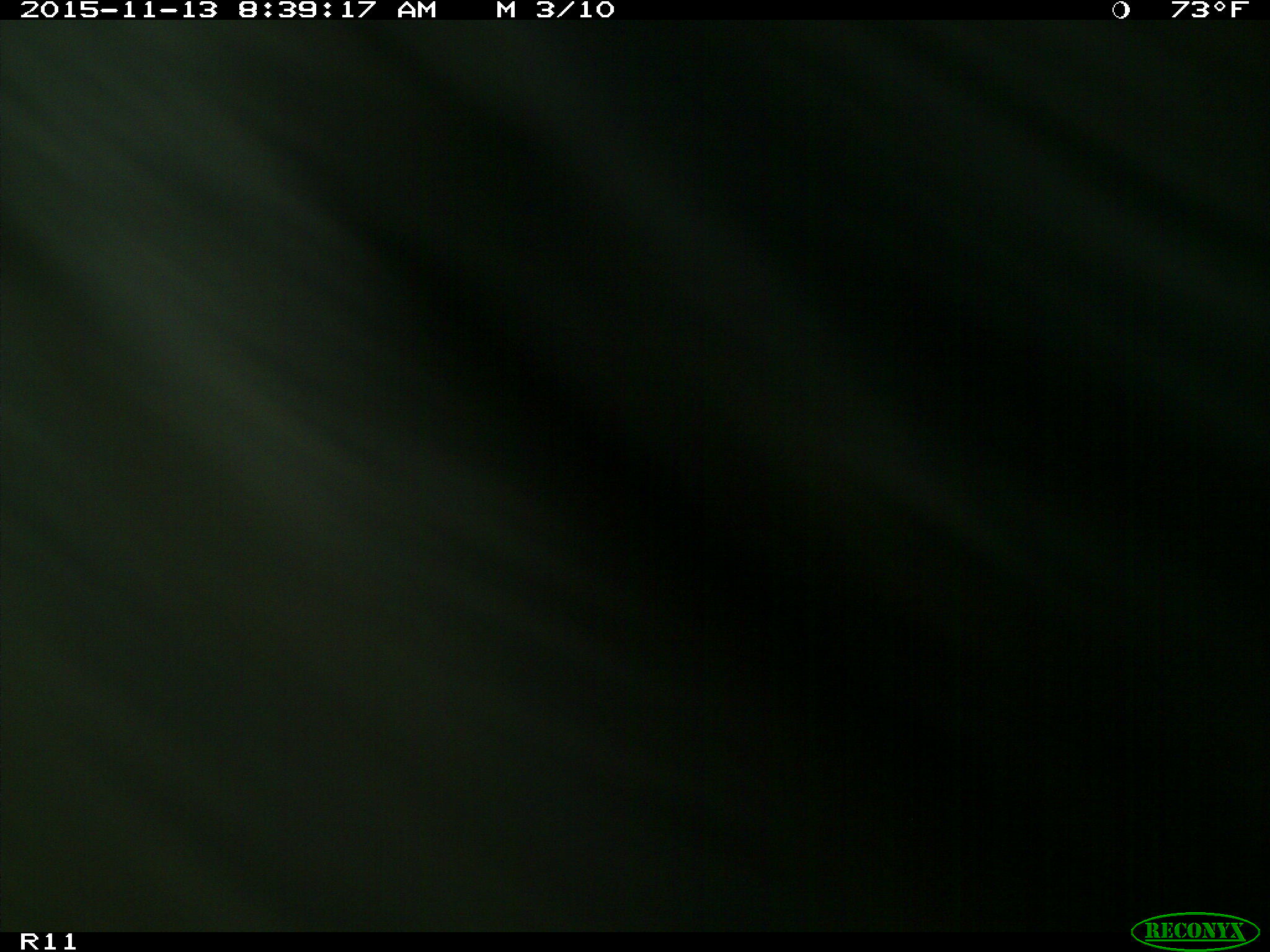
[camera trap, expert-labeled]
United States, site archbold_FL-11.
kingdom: Animalia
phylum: Chordata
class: Mammalia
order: Artiodactyla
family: Bovidae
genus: Bos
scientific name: Bos taurus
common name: domestic cow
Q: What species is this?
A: Bos taurus (domestic cow).